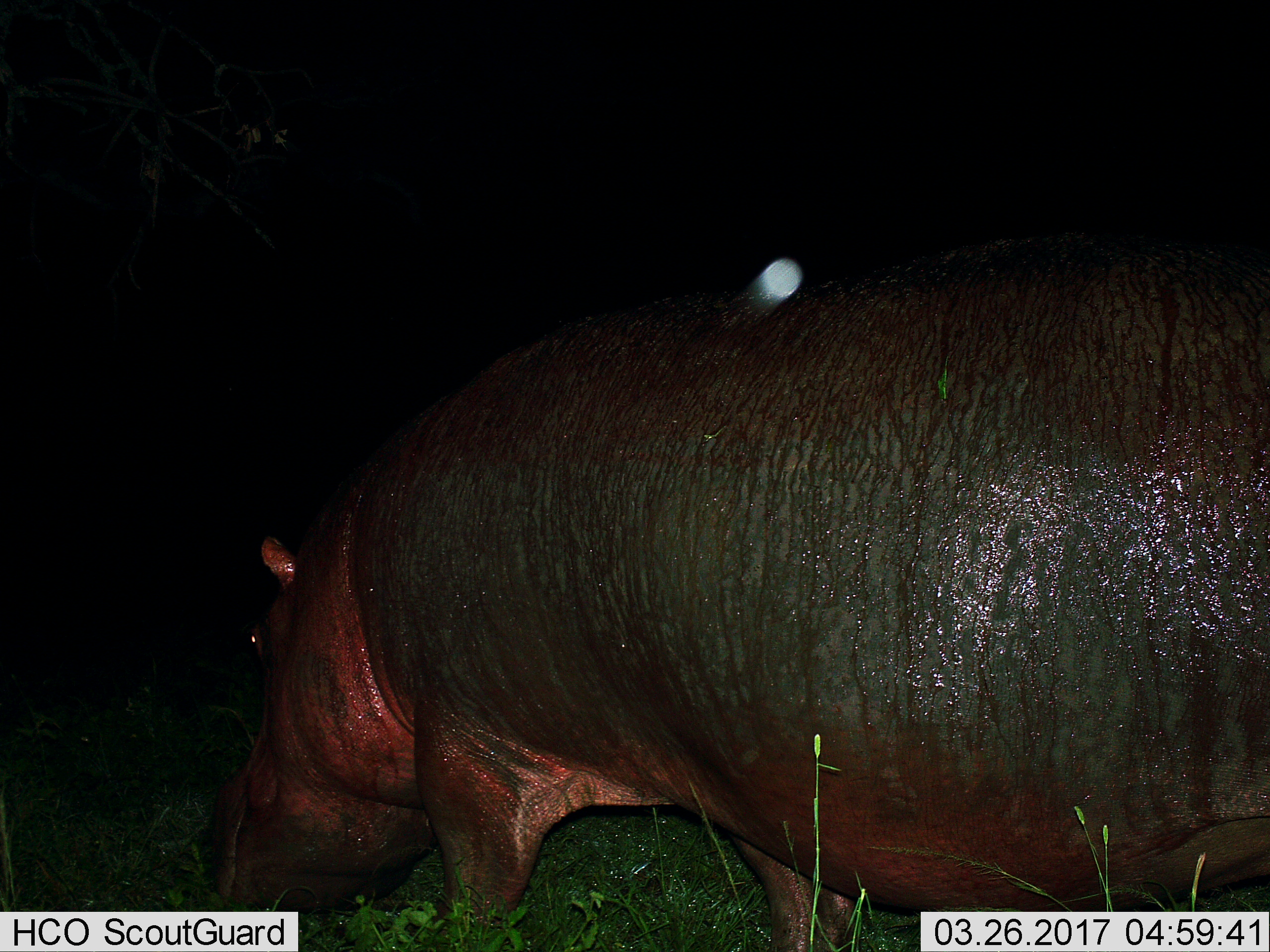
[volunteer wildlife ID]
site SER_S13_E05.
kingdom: Animalia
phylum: Chordata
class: Mammalia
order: Artiodactyla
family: Hippopotamidae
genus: Hippopotamus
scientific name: Hippopotamus amphibius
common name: hippopotamus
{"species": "hippopotamus (Hippopotamus amphibius)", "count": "1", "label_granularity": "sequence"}